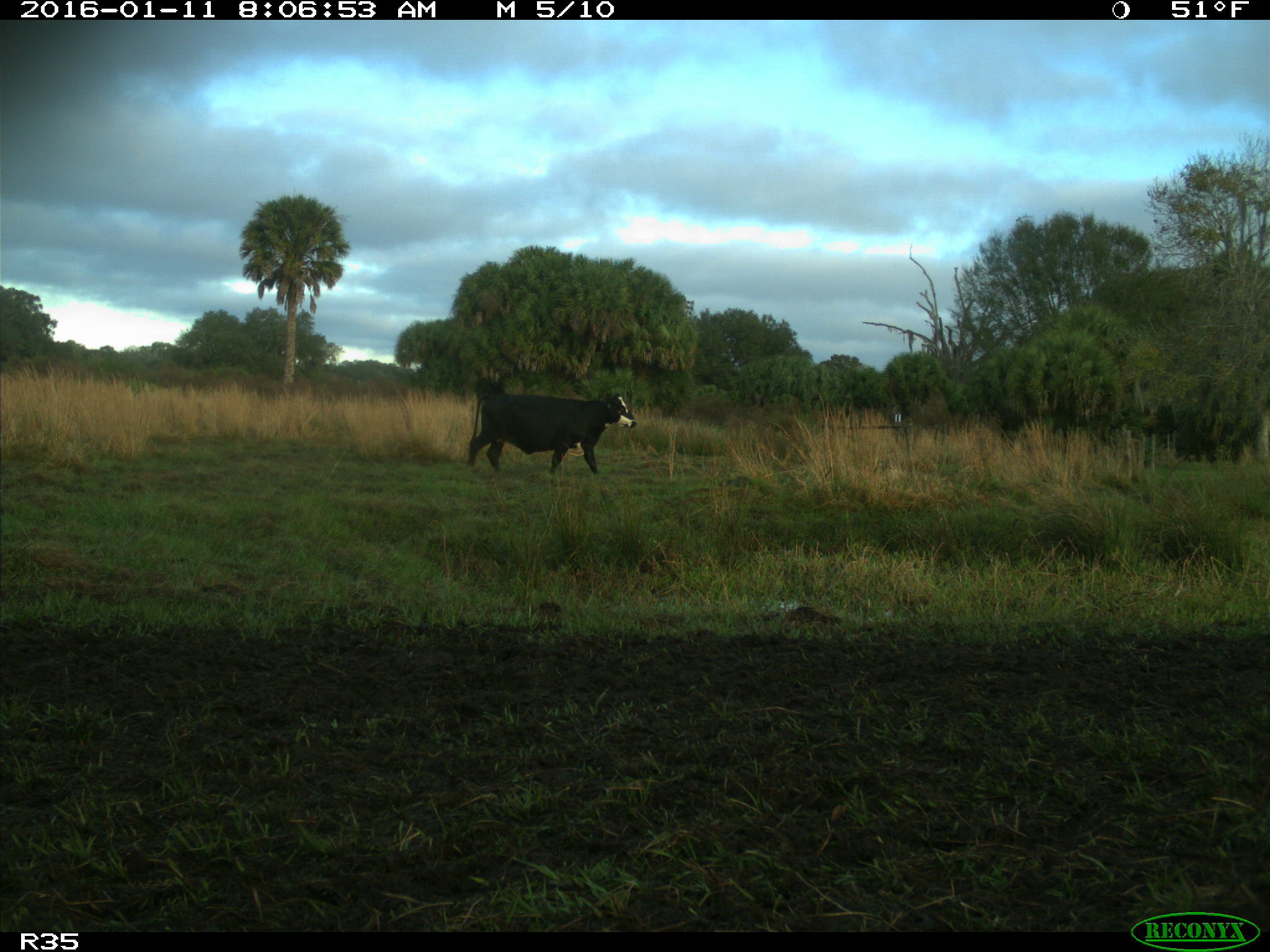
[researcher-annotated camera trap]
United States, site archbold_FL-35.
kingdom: Animalia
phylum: Chordata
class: Mammalia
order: Artiodactyla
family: Bovidae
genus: Bos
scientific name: Bos taurus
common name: domestic cow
Bos taurus (domestic cow).